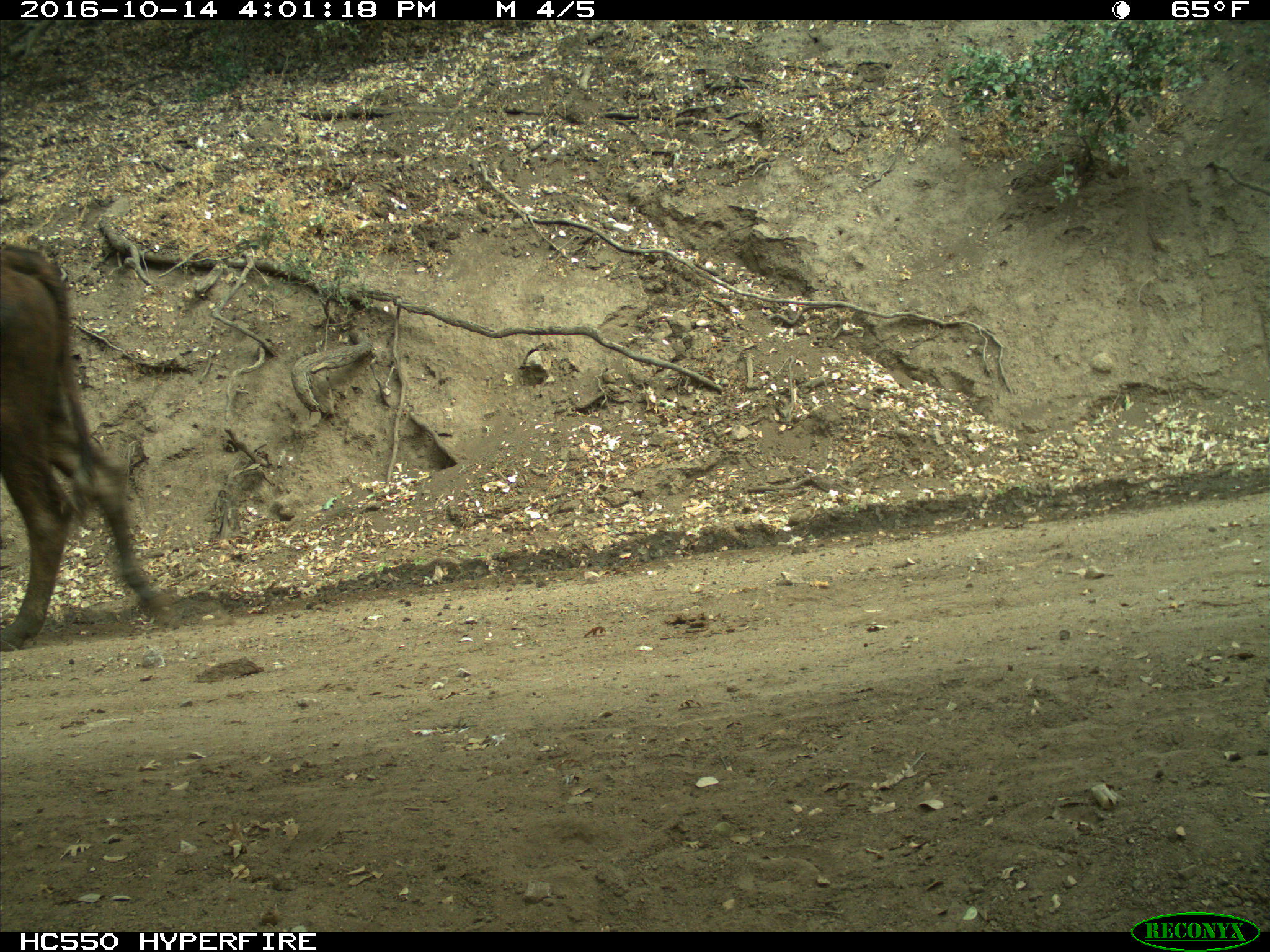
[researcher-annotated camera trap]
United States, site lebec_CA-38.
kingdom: Animalia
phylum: Chordata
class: Mammalia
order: Artiodactyla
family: Bovidae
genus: Bos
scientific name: Bos taurus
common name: domestic cow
Bos taurus (domestic cow).